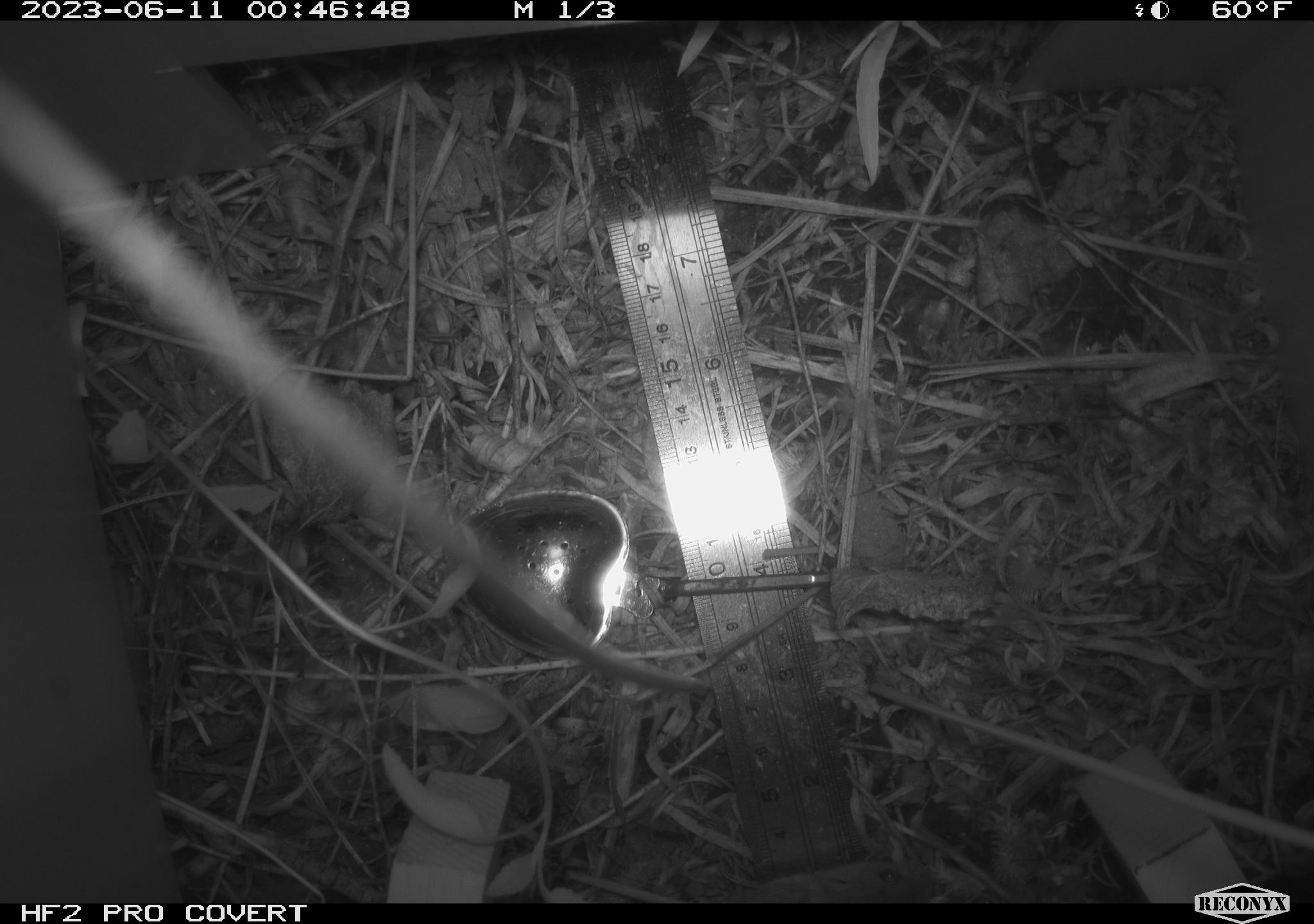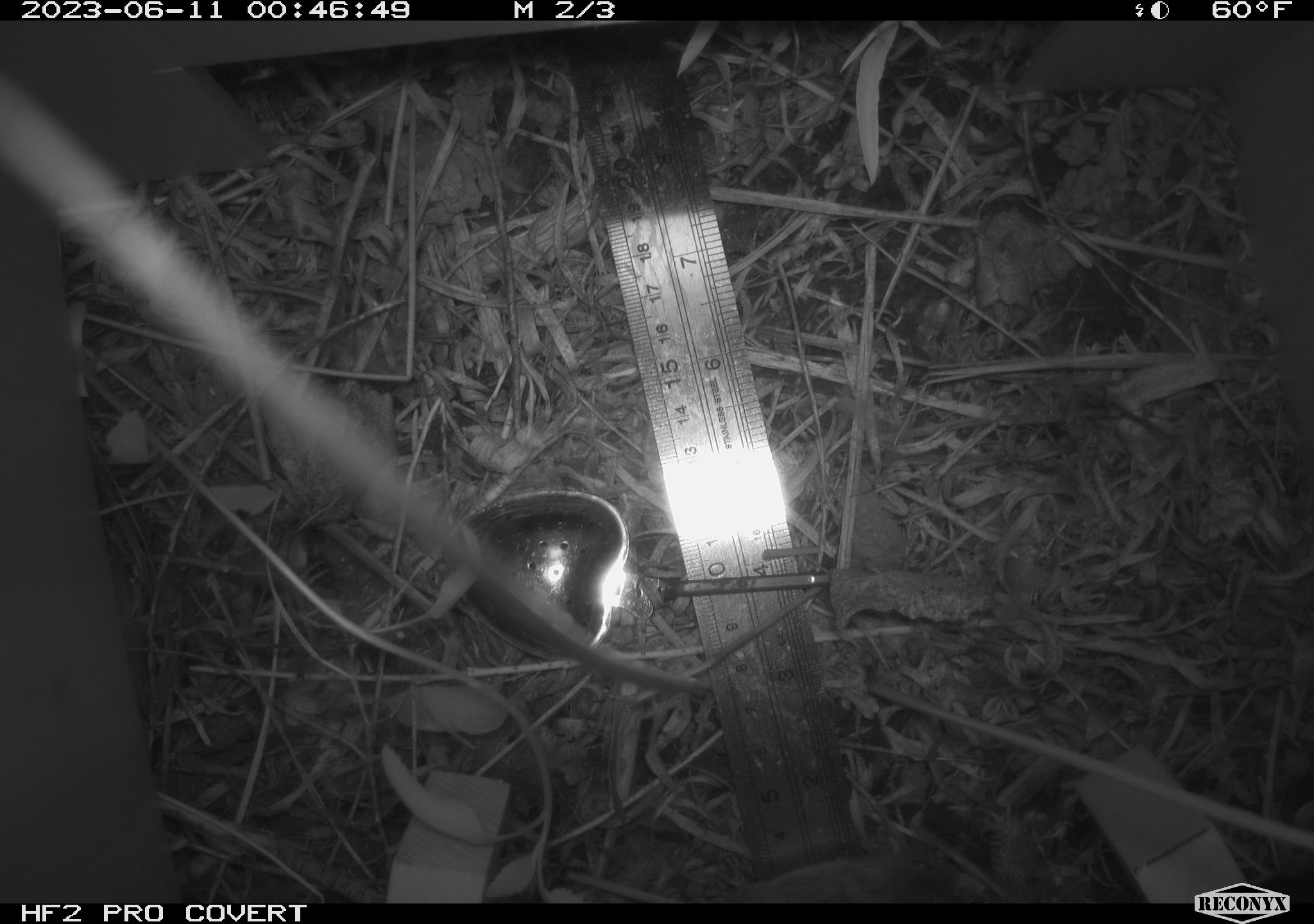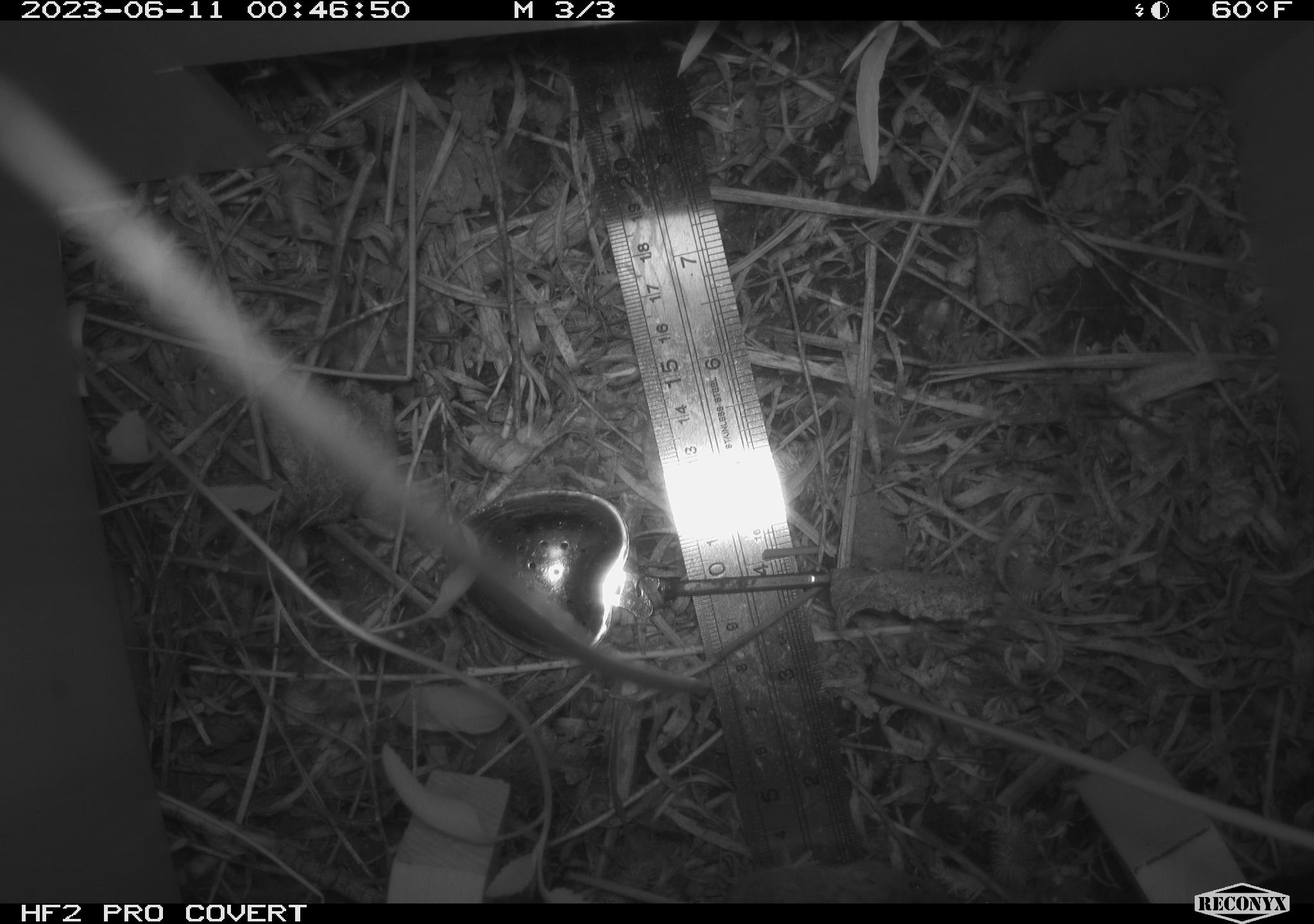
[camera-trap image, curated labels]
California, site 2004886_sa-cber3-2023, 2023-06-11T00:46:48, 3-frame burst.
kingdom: Animalia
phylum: Chordata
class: Mammalia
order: Rodentia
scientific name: Rodentia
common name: mouse species